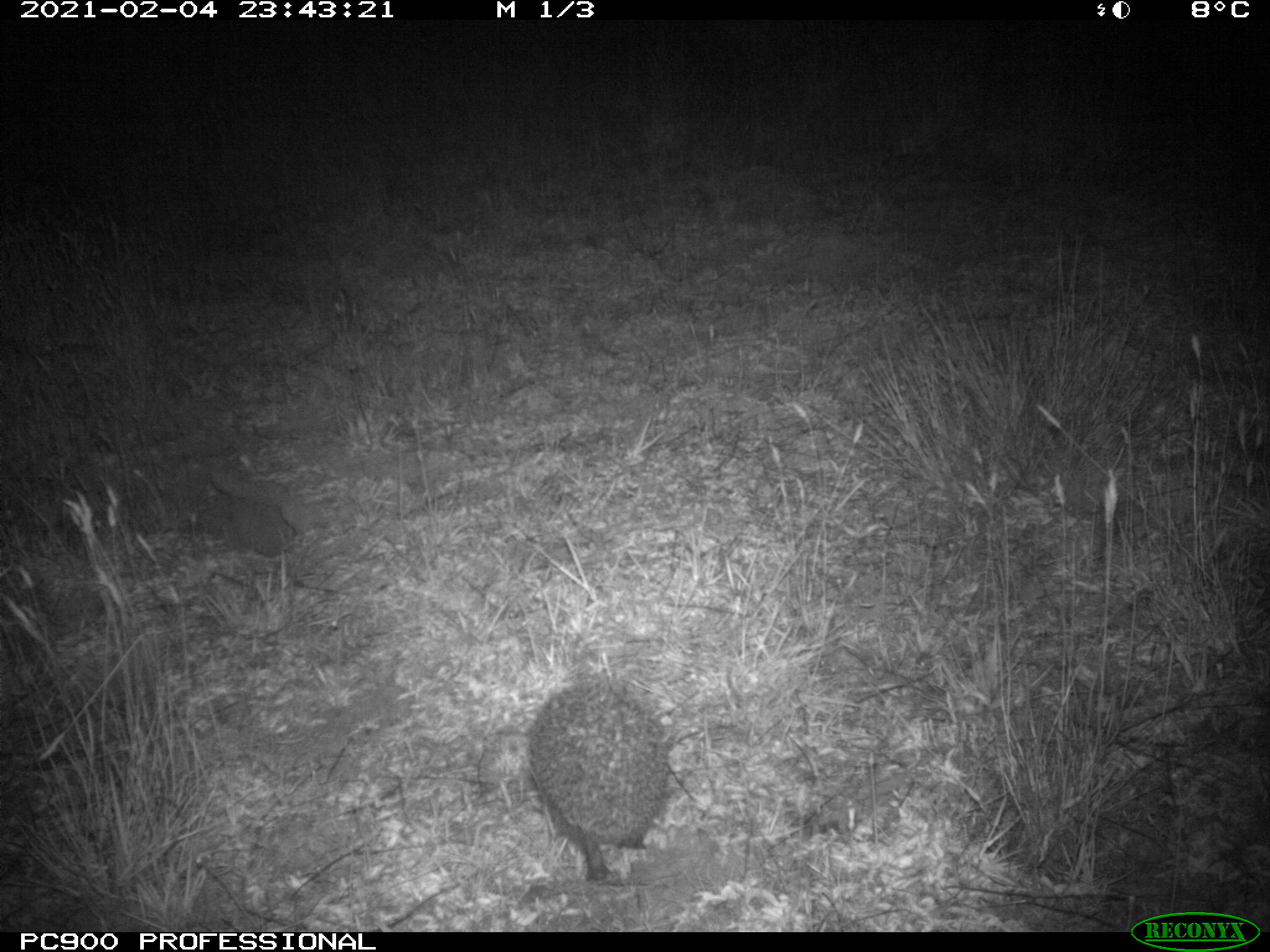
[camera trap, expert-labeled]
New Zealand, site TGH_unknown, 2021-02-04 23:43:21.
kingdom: Animalia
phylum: Chordata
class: Mammalia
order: Eulipotyphla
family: Erinaceidae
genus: Erinaceus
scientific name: Erinaceus europaeus europaeus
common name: european hedgehog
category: hedgehog